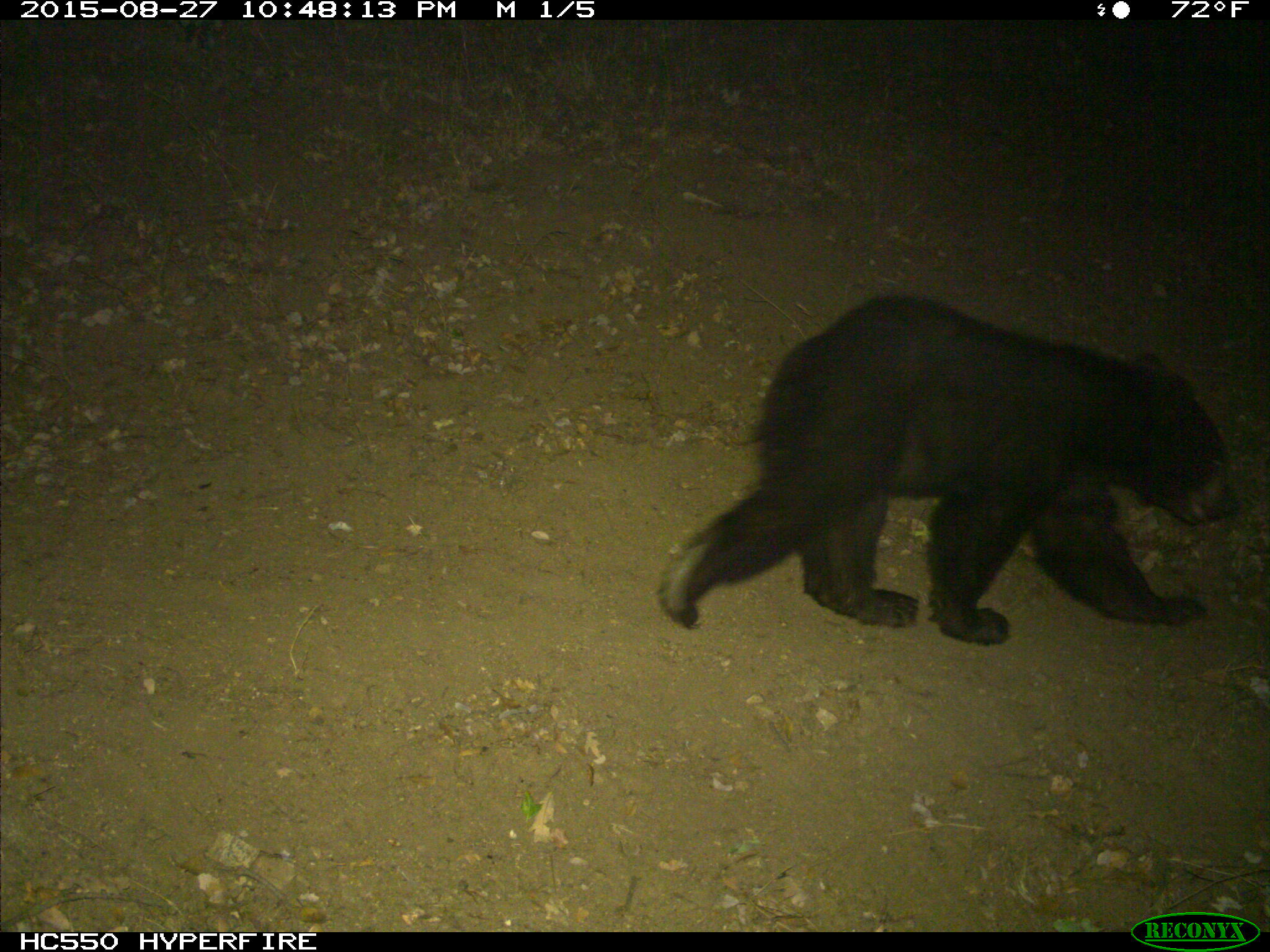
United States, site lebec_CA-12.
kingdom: Animalia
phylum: Chordata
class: Mammalia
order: Carnivora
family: Ursidae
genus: Ursus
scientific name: Ursus americanus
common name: american black bear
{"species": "Ursus americanus (american black bear)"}